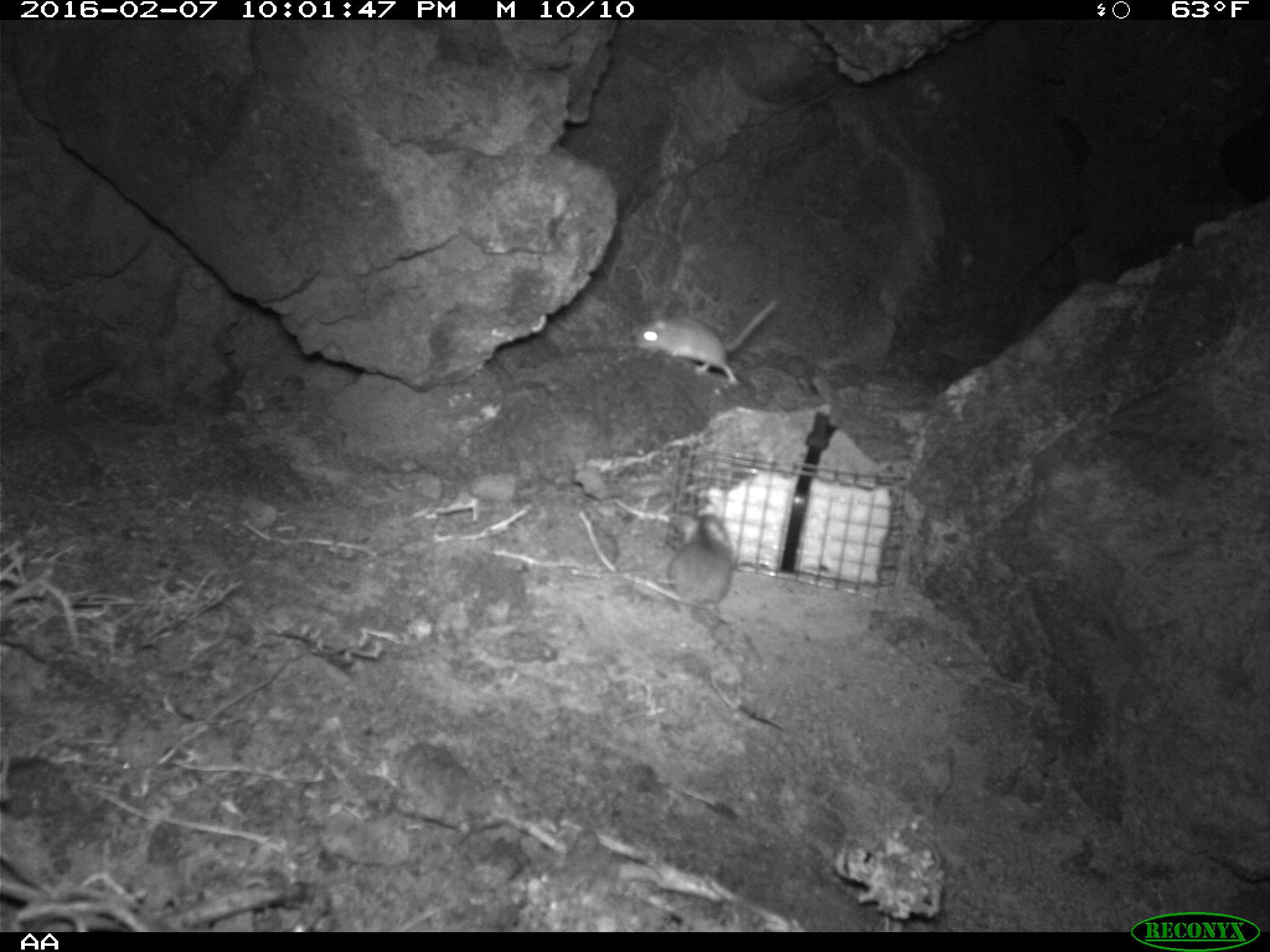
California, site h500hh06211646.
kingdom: Animalia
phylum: Chordata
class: Mammalia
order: Rodentia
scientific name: Rodentia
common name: rodent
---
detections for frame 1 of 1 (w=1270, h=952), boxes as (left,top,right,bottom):
rodent: (632,294,781,382); (664,505,734,624)